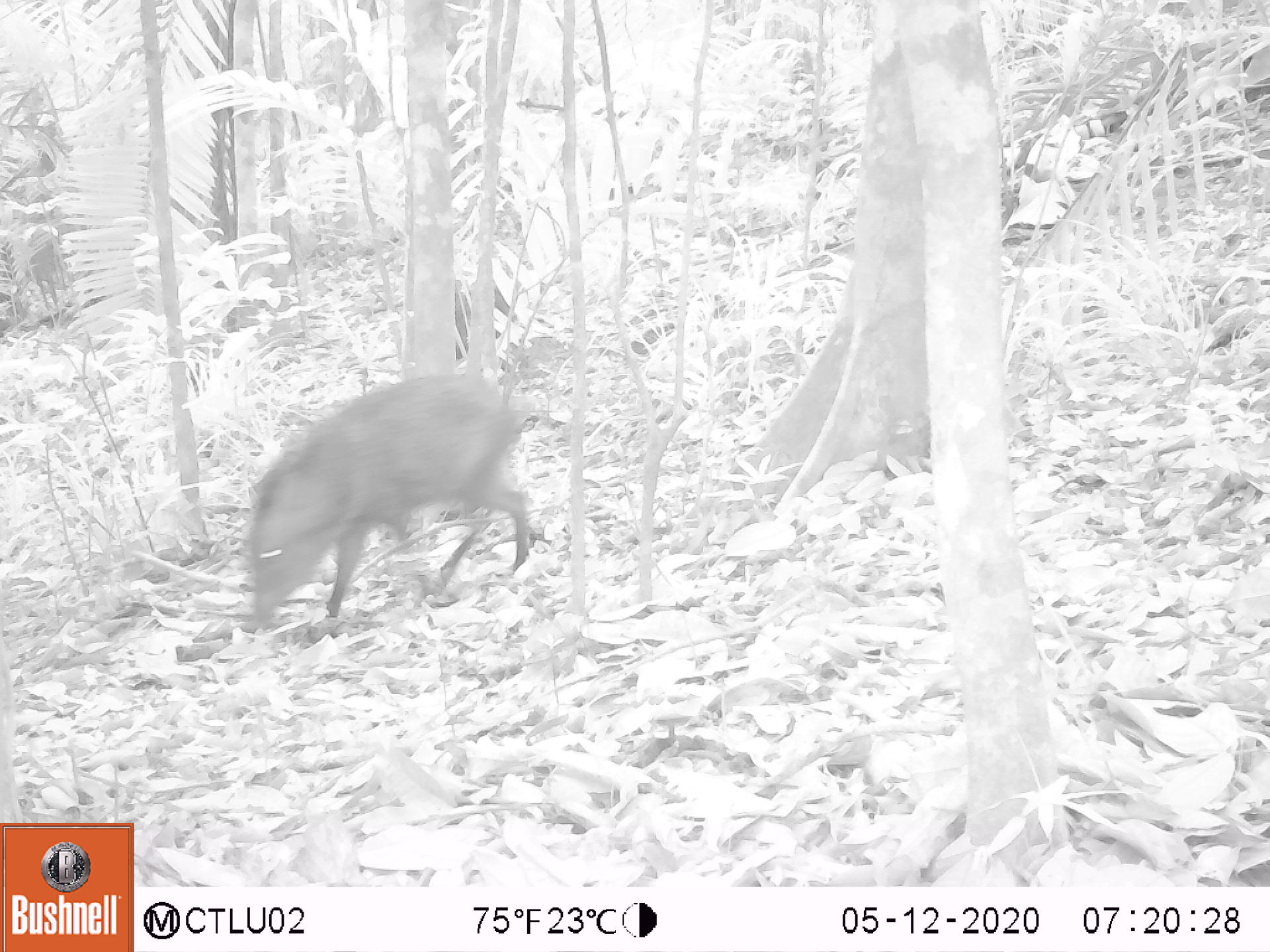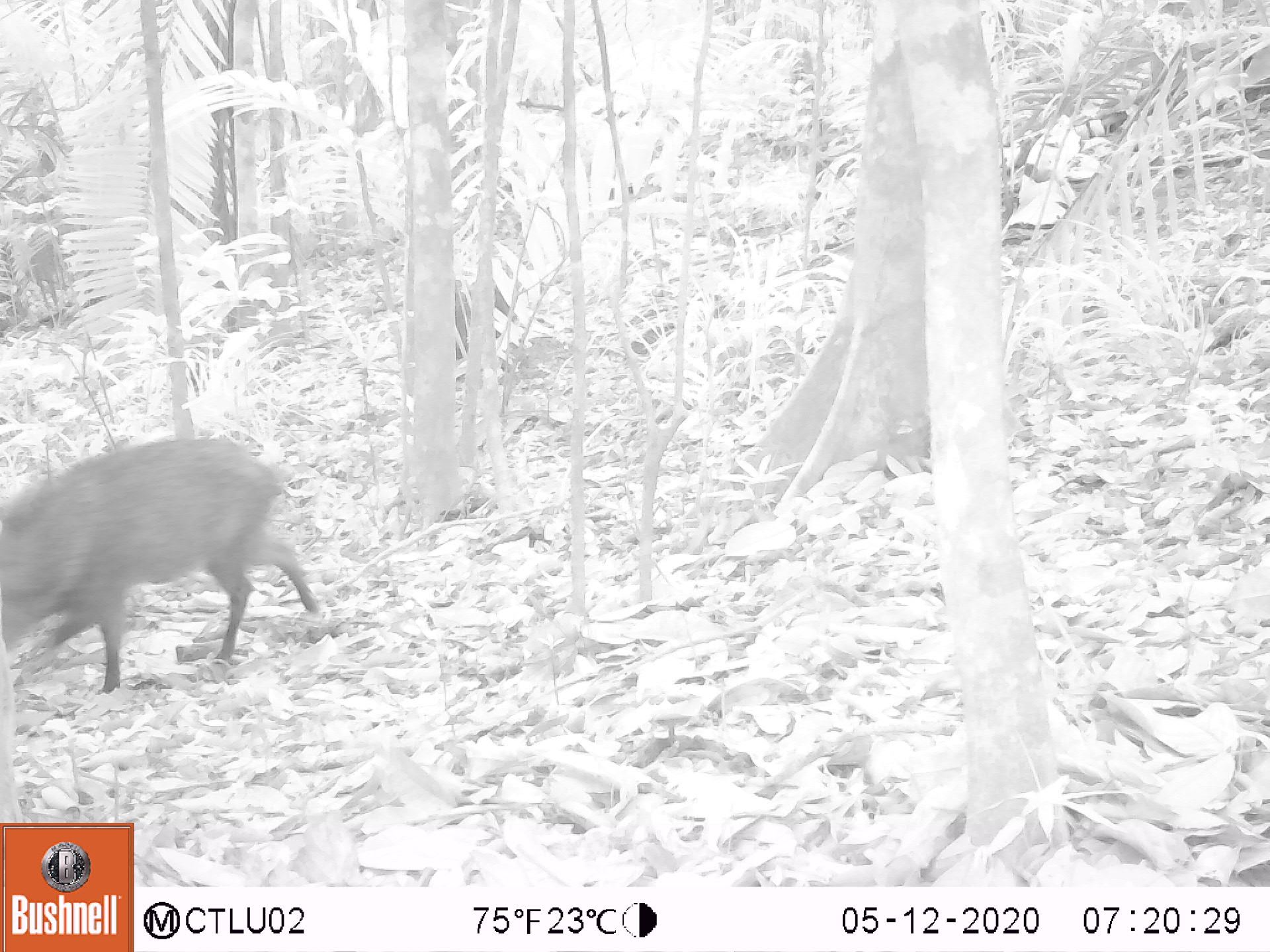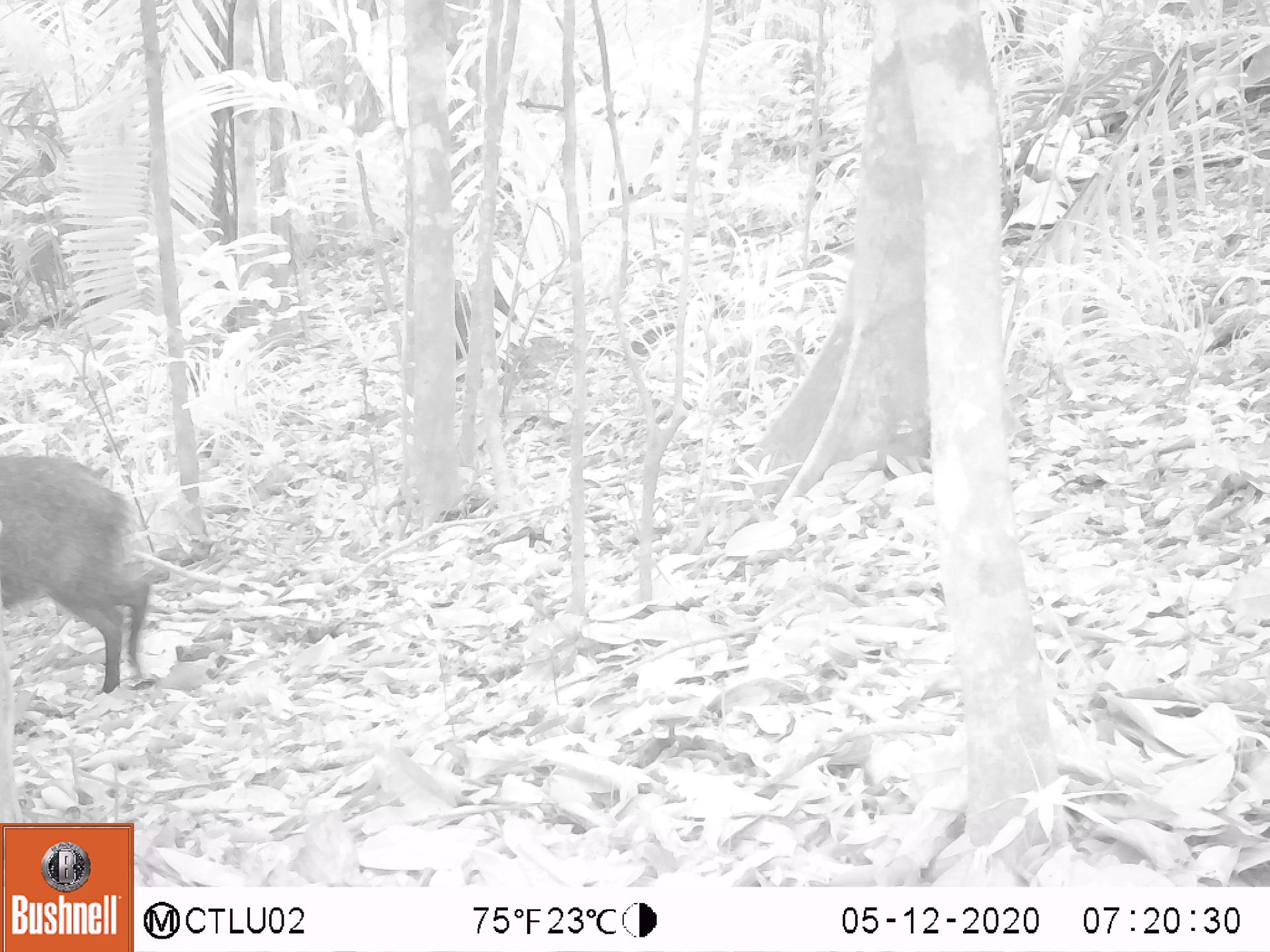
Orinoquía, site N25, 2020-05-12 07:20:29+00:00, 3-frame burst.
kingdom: Animalia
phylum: Chordata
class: Mammalia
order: Artiodactyla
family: Tayassuidae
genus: Pecari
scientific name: Pecari tajacu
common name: collared peccary